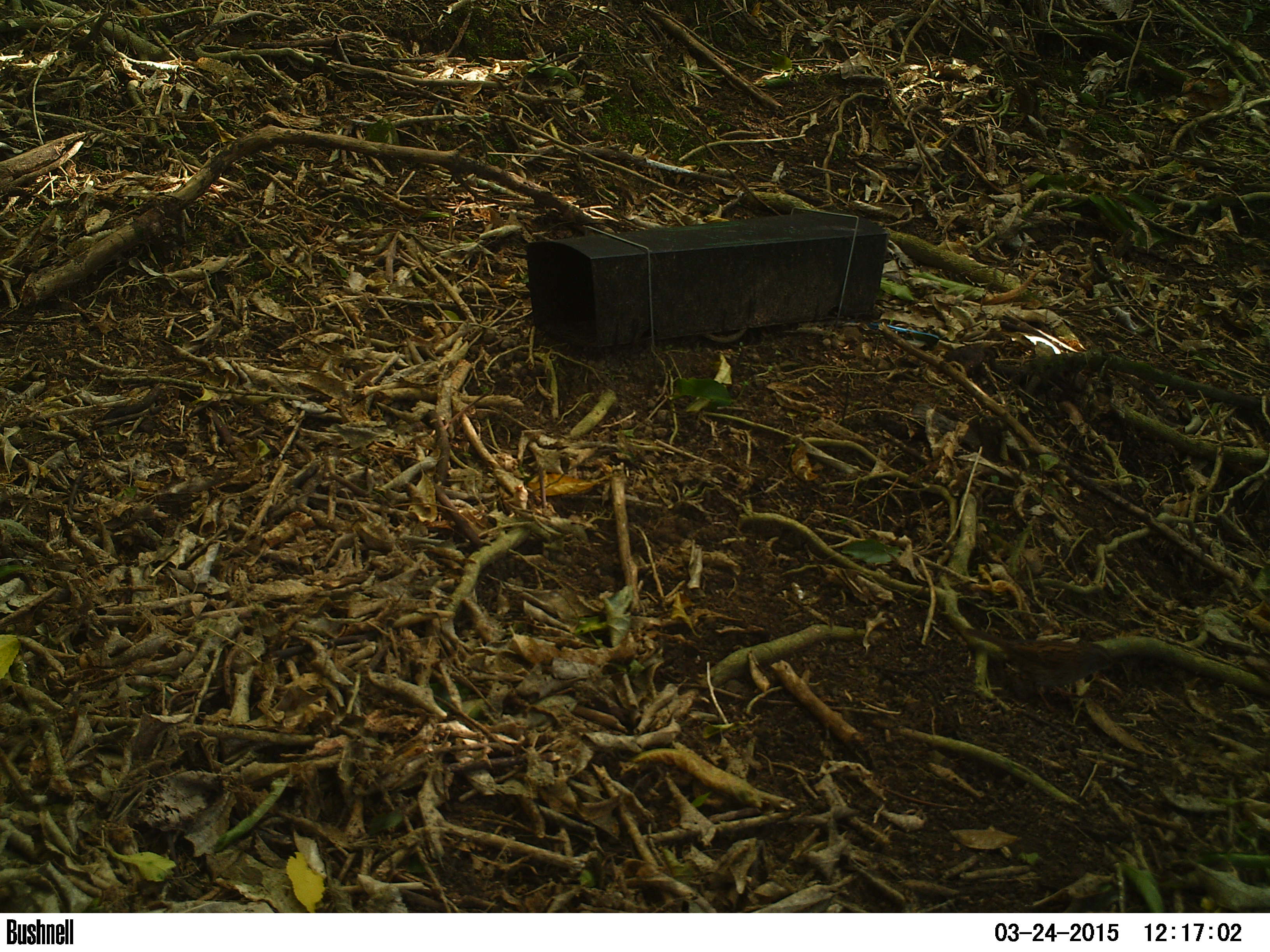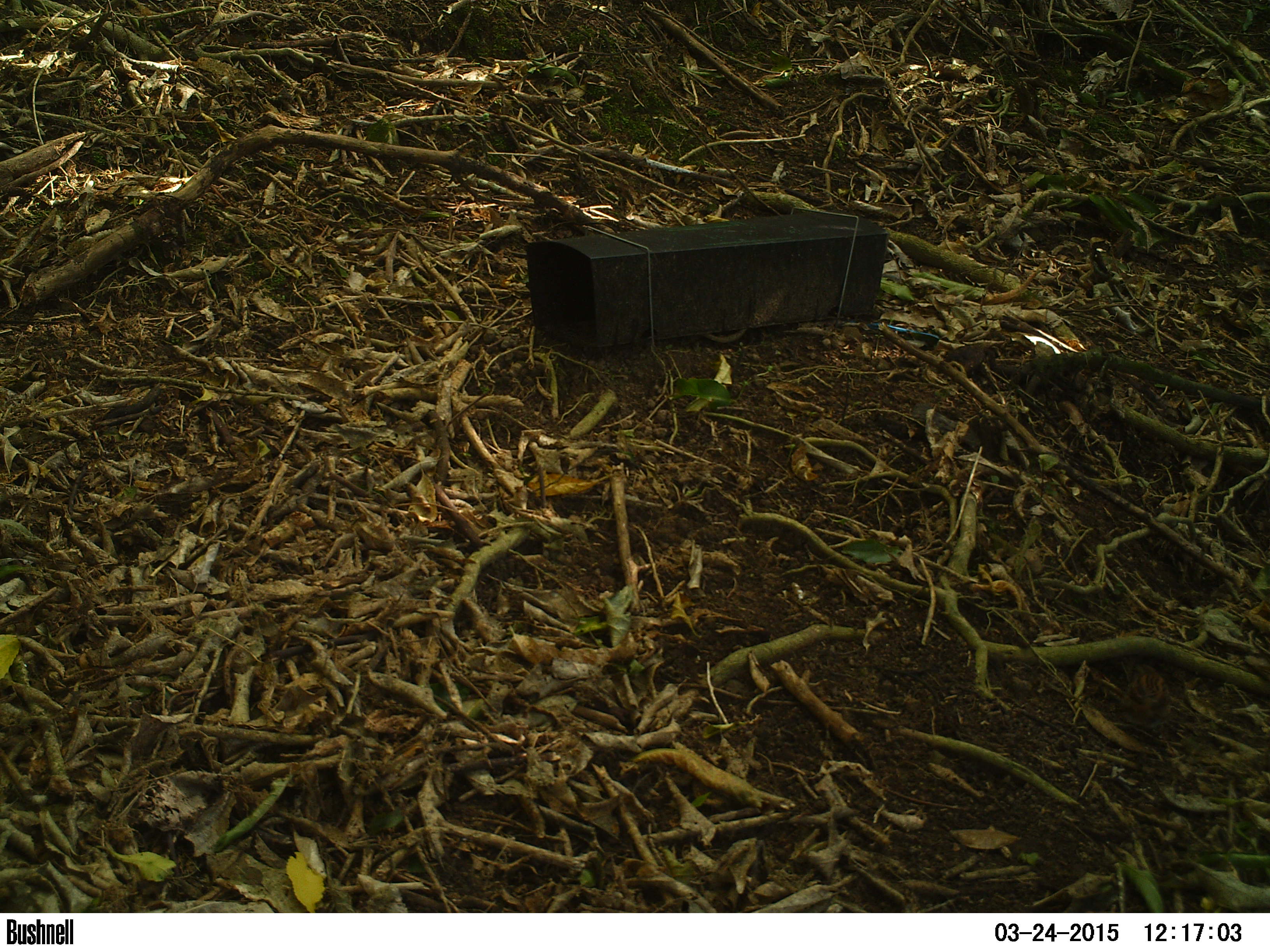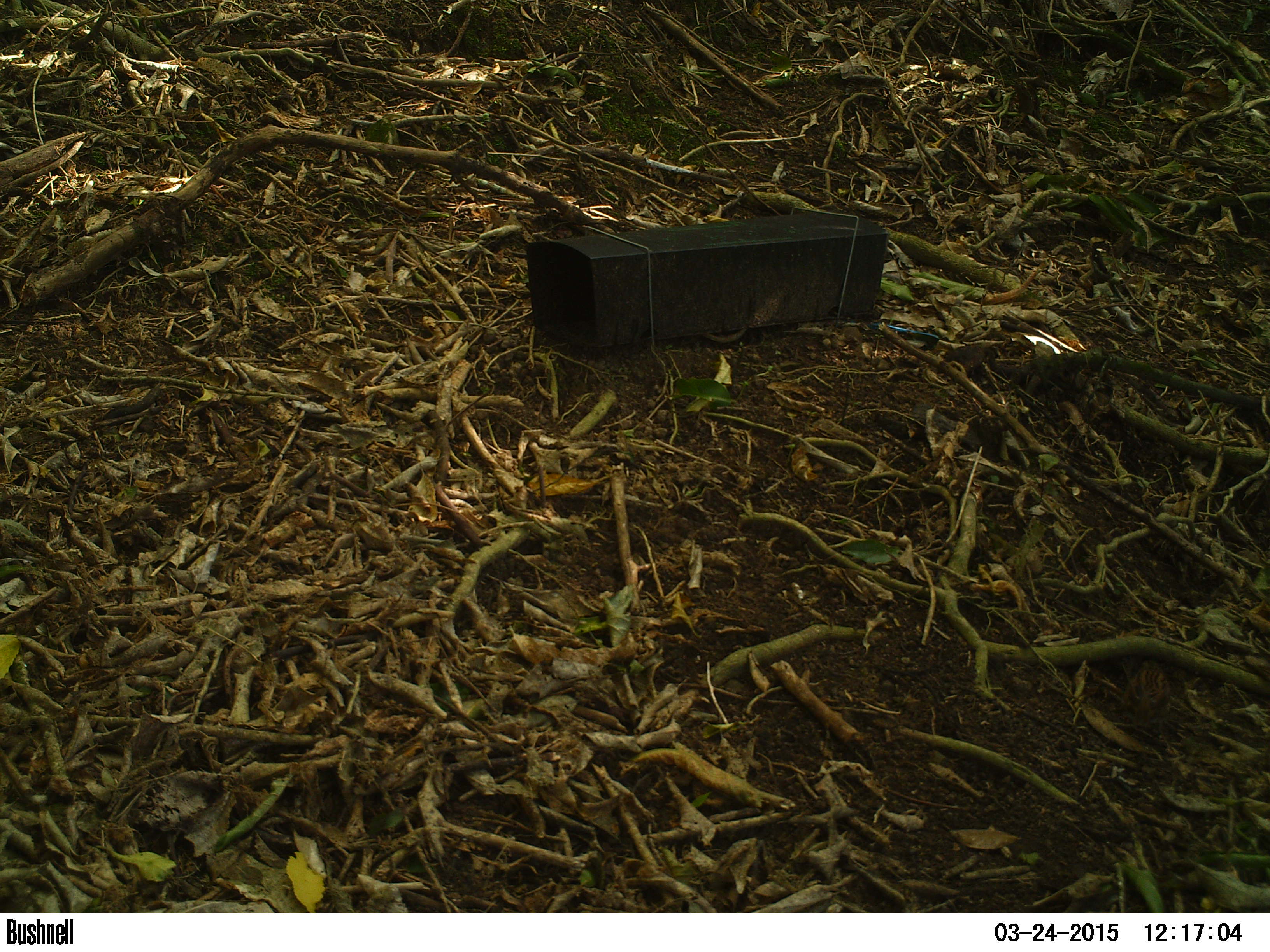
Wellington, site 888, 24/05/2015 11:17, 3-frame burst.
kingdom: Animalia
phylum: Chordata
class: Aves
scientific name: Aves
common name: bird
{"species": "bird (Aves)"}